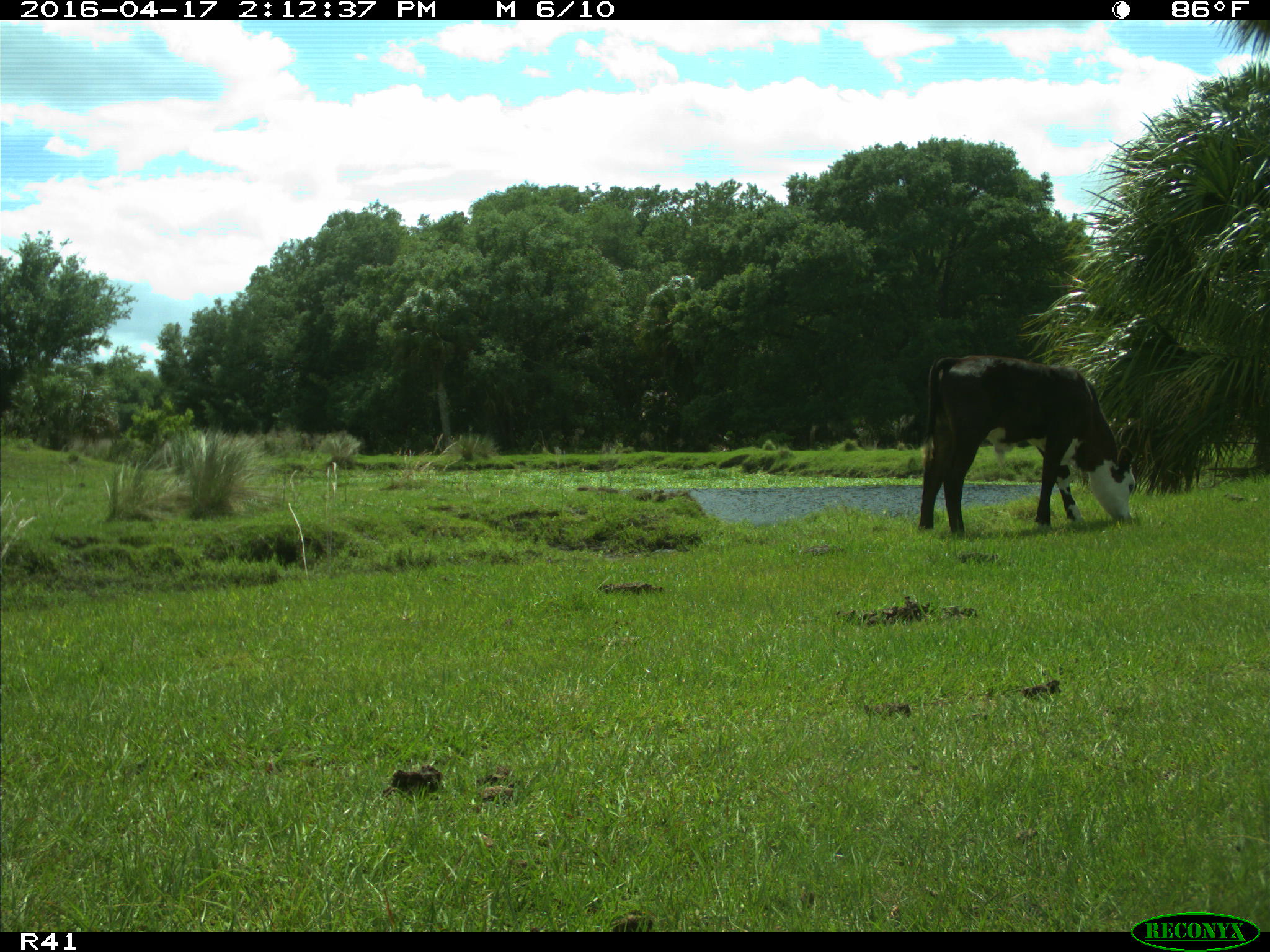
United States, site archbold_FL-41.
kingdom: Animalia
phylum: Chordata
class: Mammalia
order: Artiodactyla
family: Bovidae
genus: Bos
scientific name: Bos taurus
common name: domestic cow